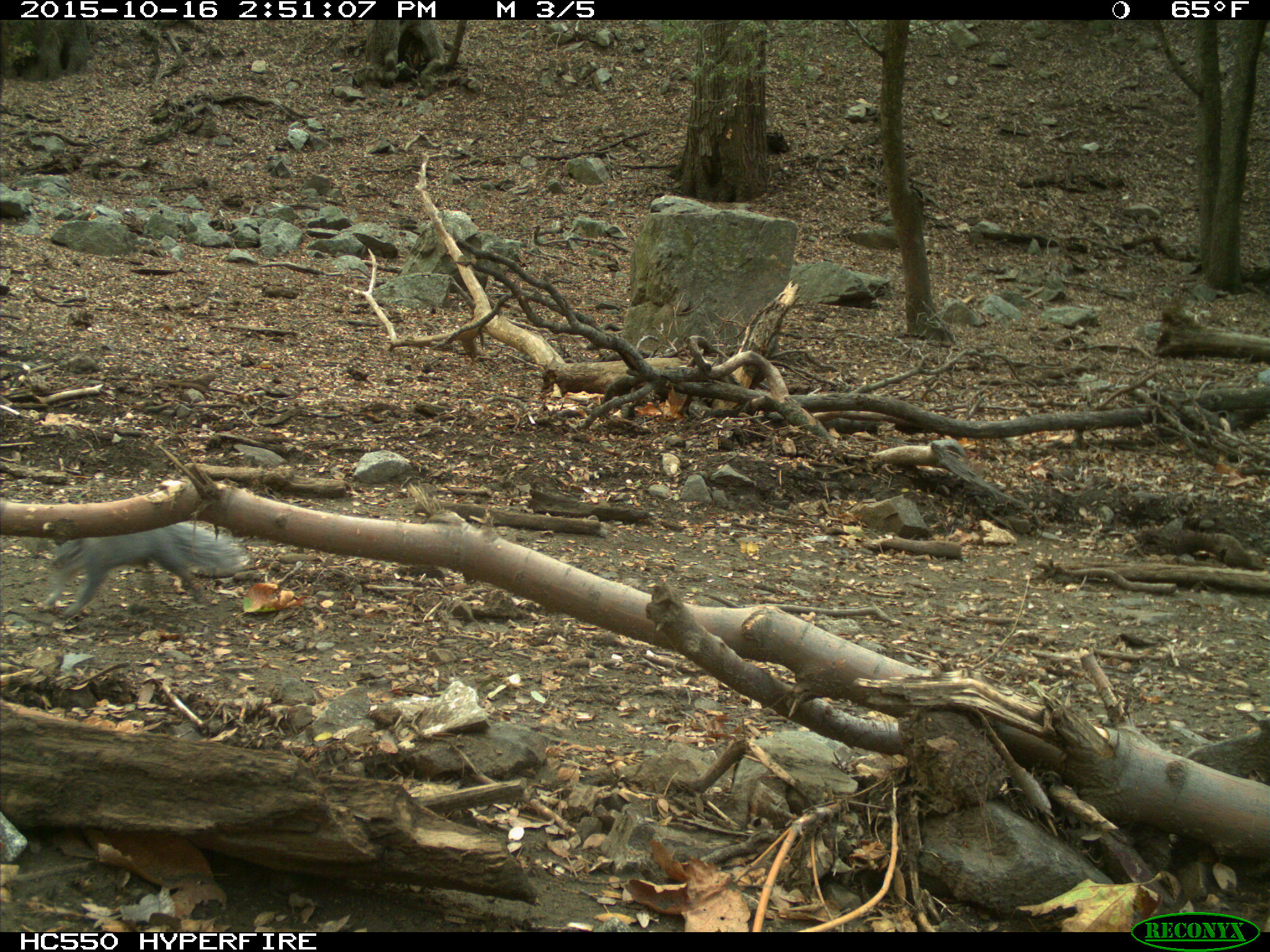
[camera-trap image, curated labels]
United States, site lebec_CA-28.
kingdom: Animalia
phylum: Chordata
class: Mammalia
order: Rodentia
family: Sciuridae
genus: Sciurus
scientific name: Sciurus carolinensis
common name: eastern gray squirrel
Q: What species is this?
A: Sciurus carolinensis (eastern gray squirrel).